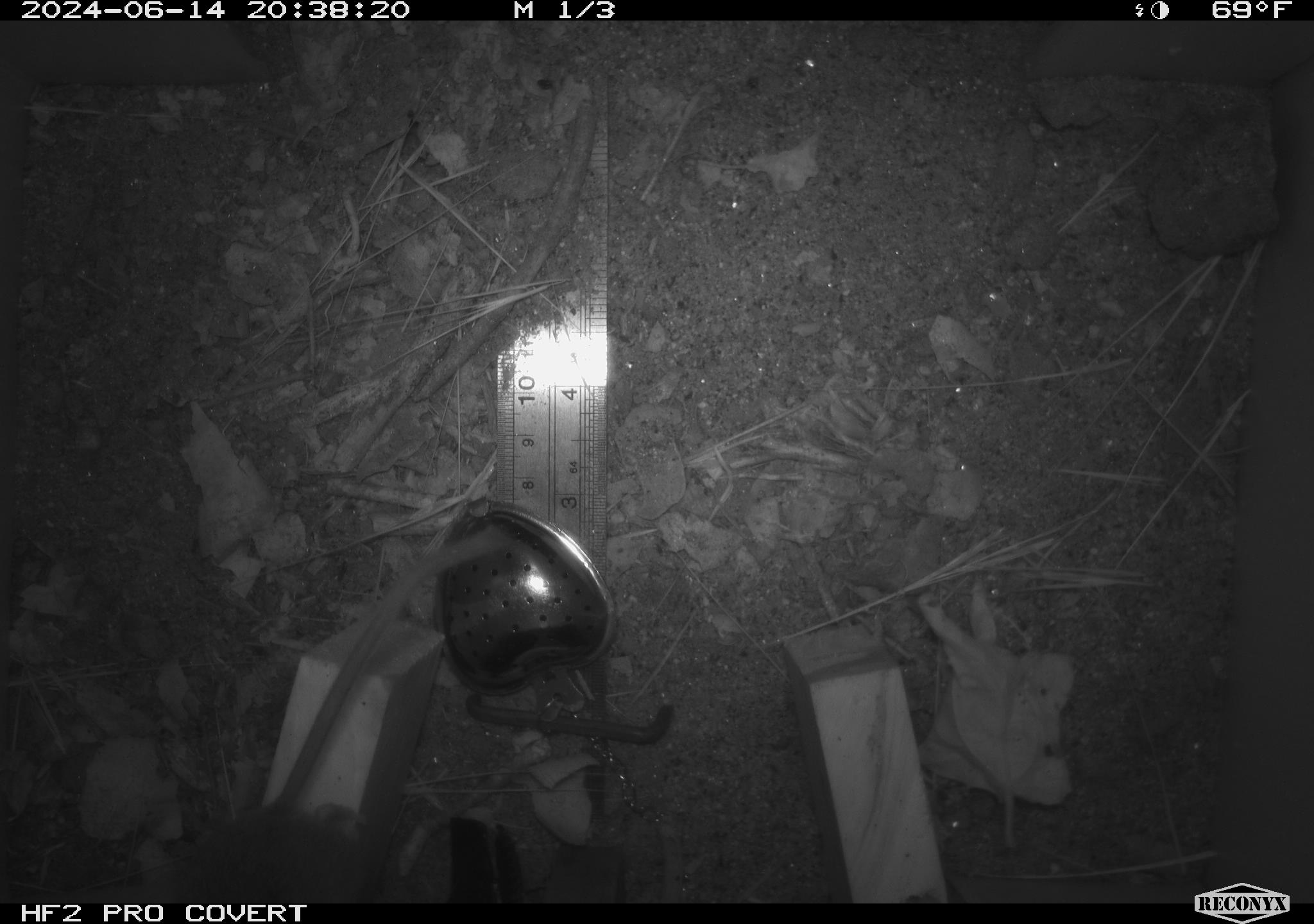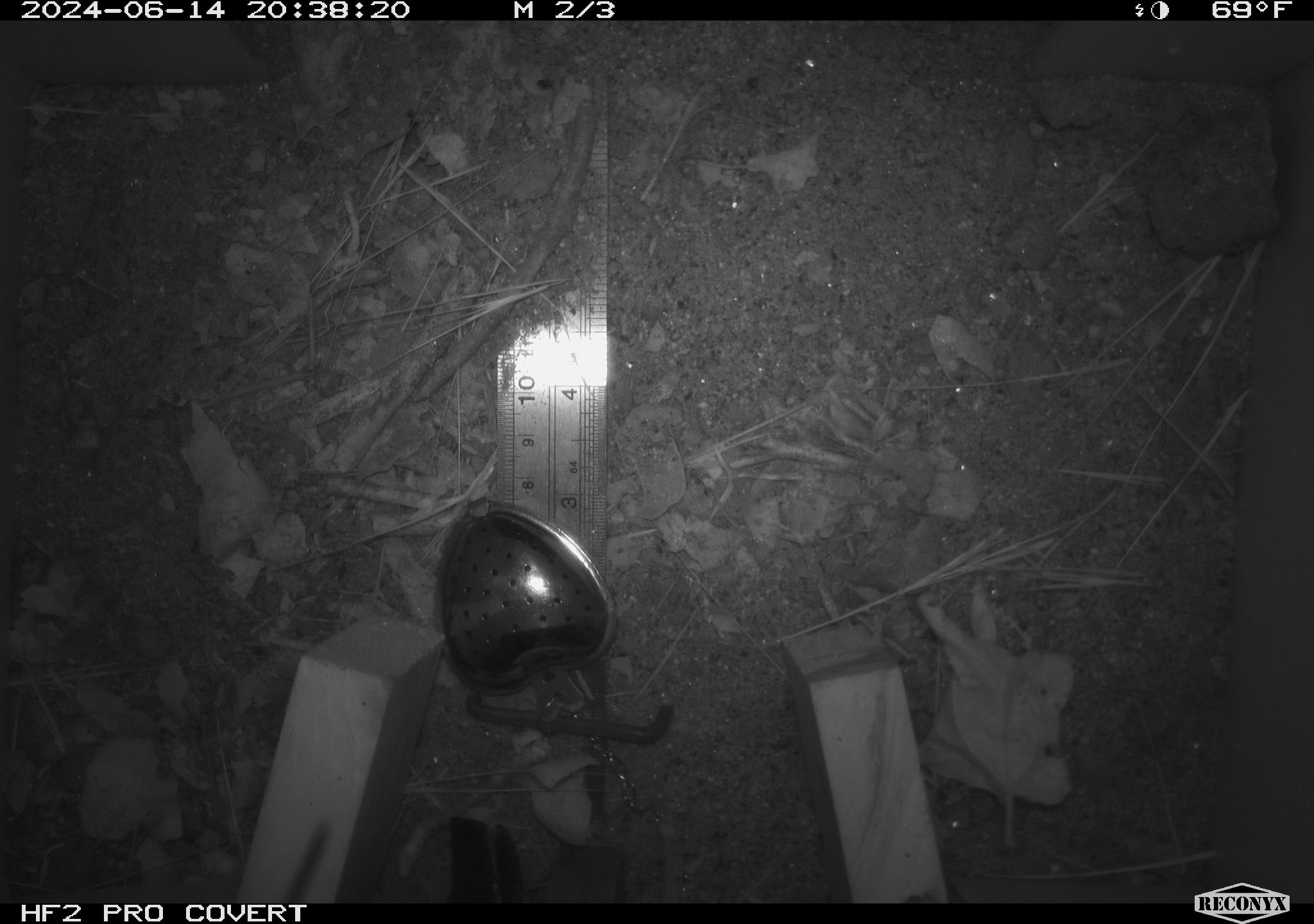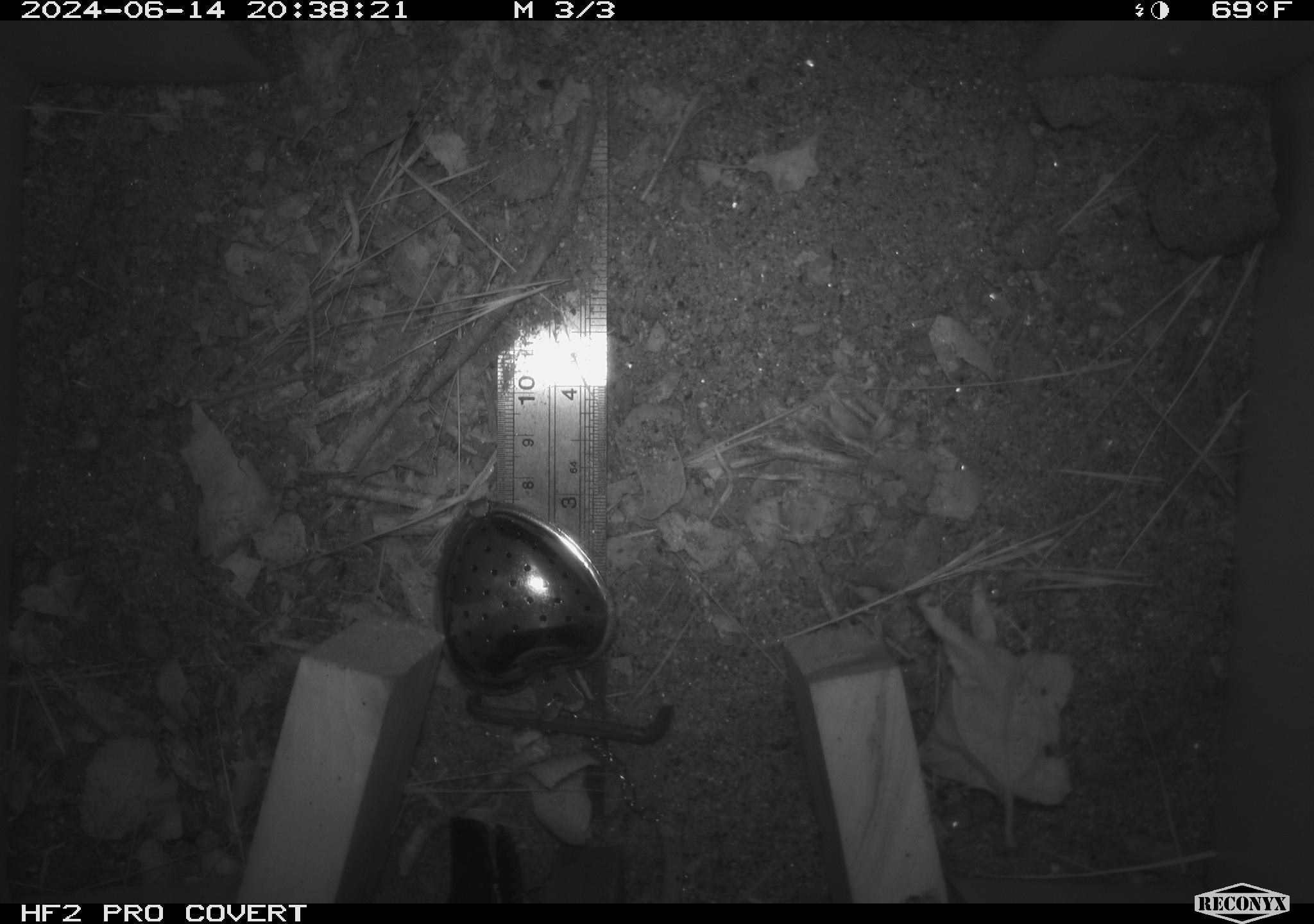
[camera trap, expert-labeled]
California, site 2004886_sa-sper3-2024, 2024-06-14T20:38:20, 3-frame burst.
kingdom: Animalia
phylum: Chordata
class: Mammalia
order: Rodentia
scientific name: Rodentia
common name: mouse species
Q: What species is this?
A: Mouse species (Rodentia).